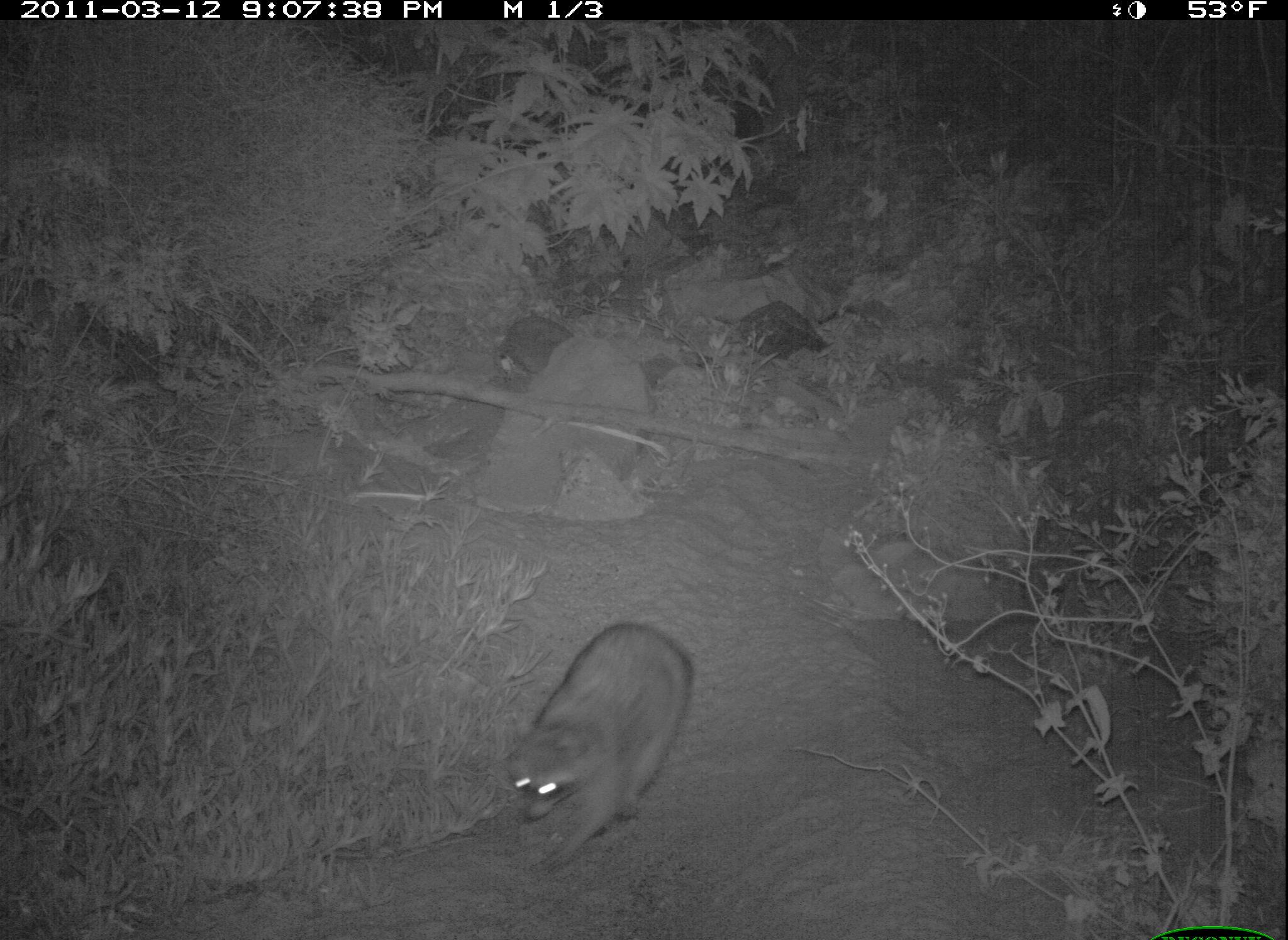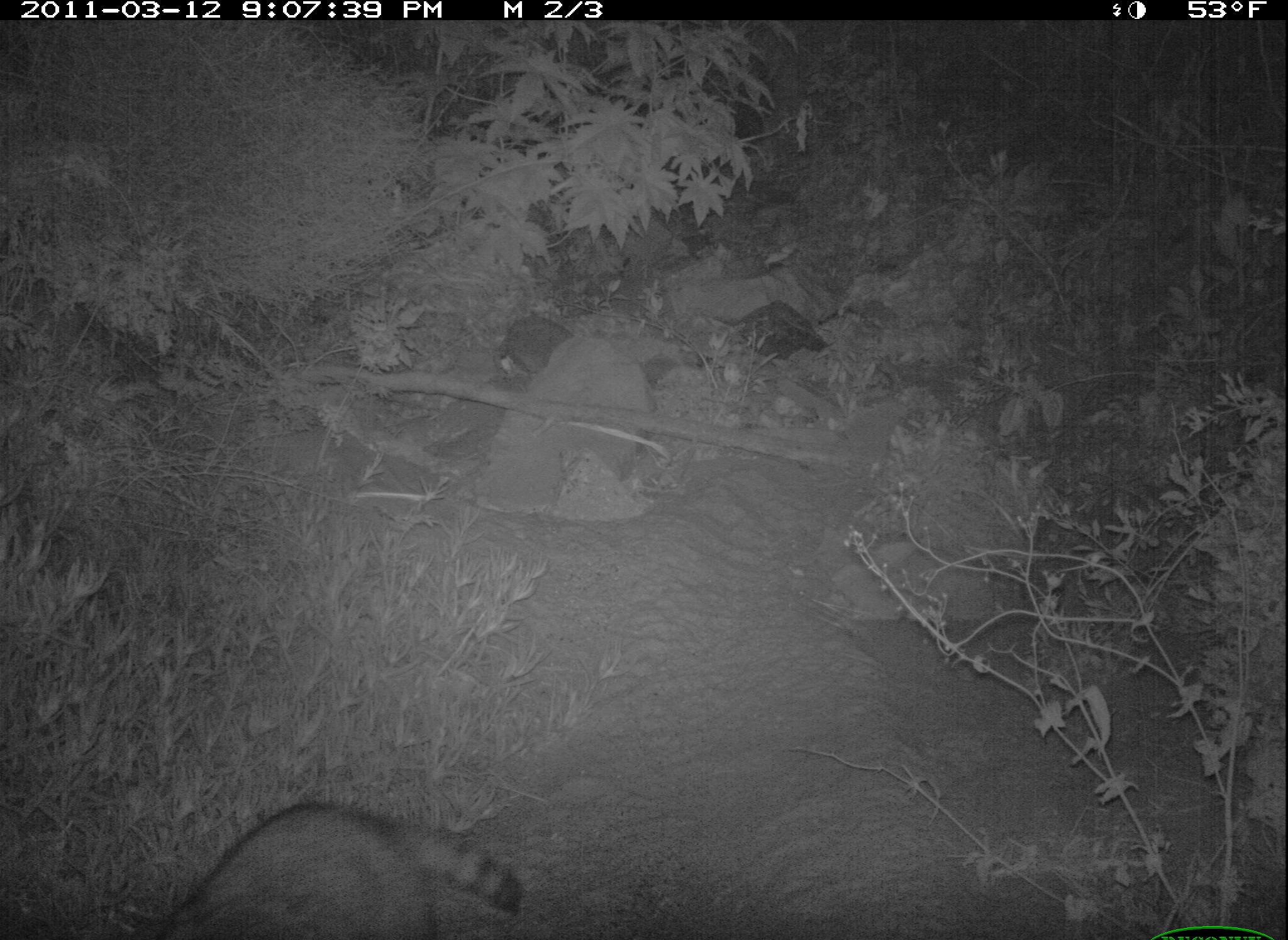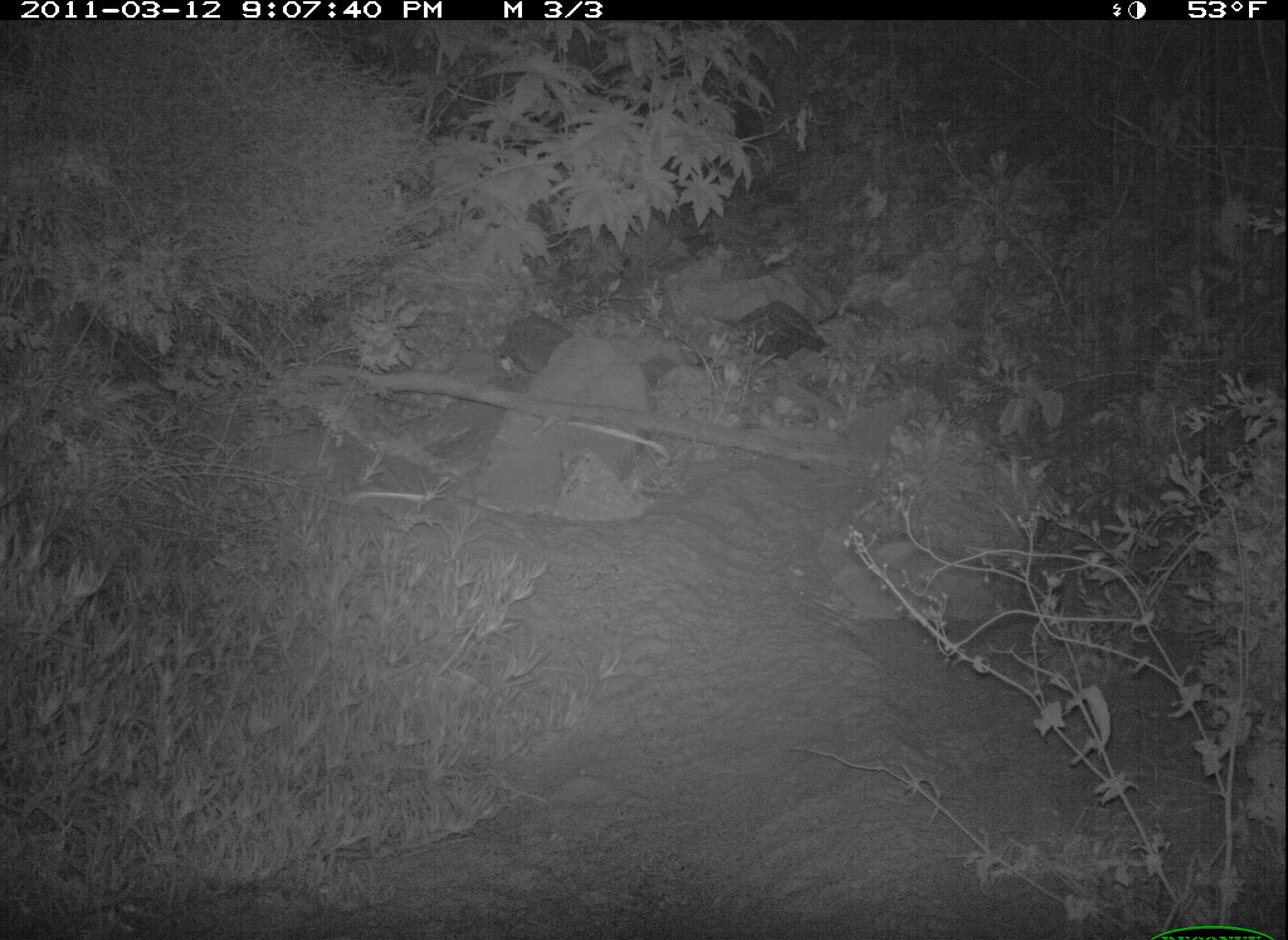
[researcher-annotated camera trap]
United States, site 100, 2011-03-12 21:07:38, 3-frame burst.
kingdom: Animalia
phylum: Chordata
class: Mammalia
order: Carnivora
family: Procyonidae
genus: Procyon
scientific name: Procyon lotor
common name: raccoon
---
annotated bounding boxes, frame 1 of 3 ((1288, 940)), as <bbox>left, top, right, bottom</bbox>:
raccoon: <bbox>486, 614, 728, 888</bbox>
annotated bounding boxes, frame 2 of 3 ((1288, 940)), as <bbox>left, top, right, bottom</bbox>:
raccoon: <bbox>138, 781, 549, 940</bbox>